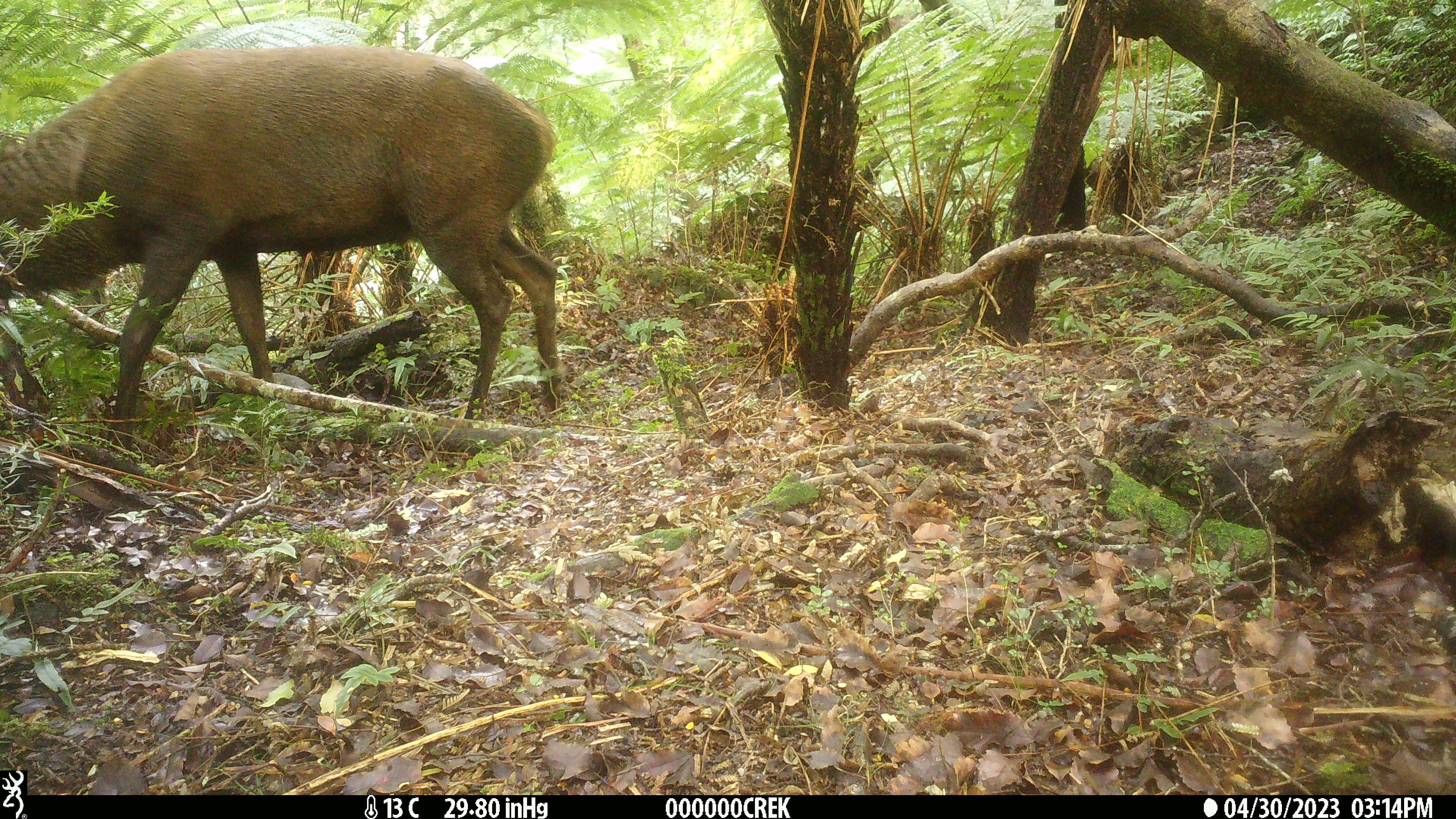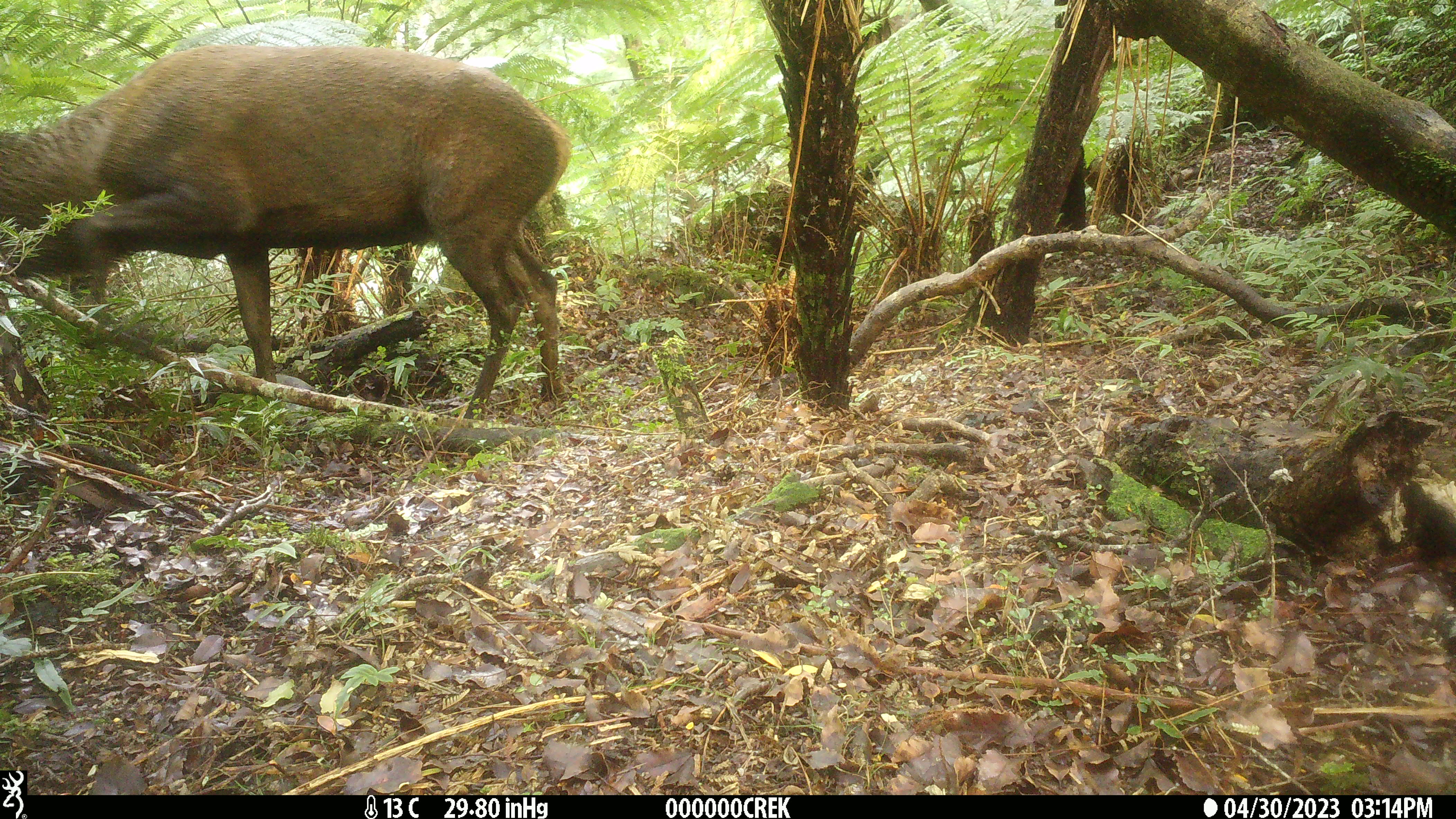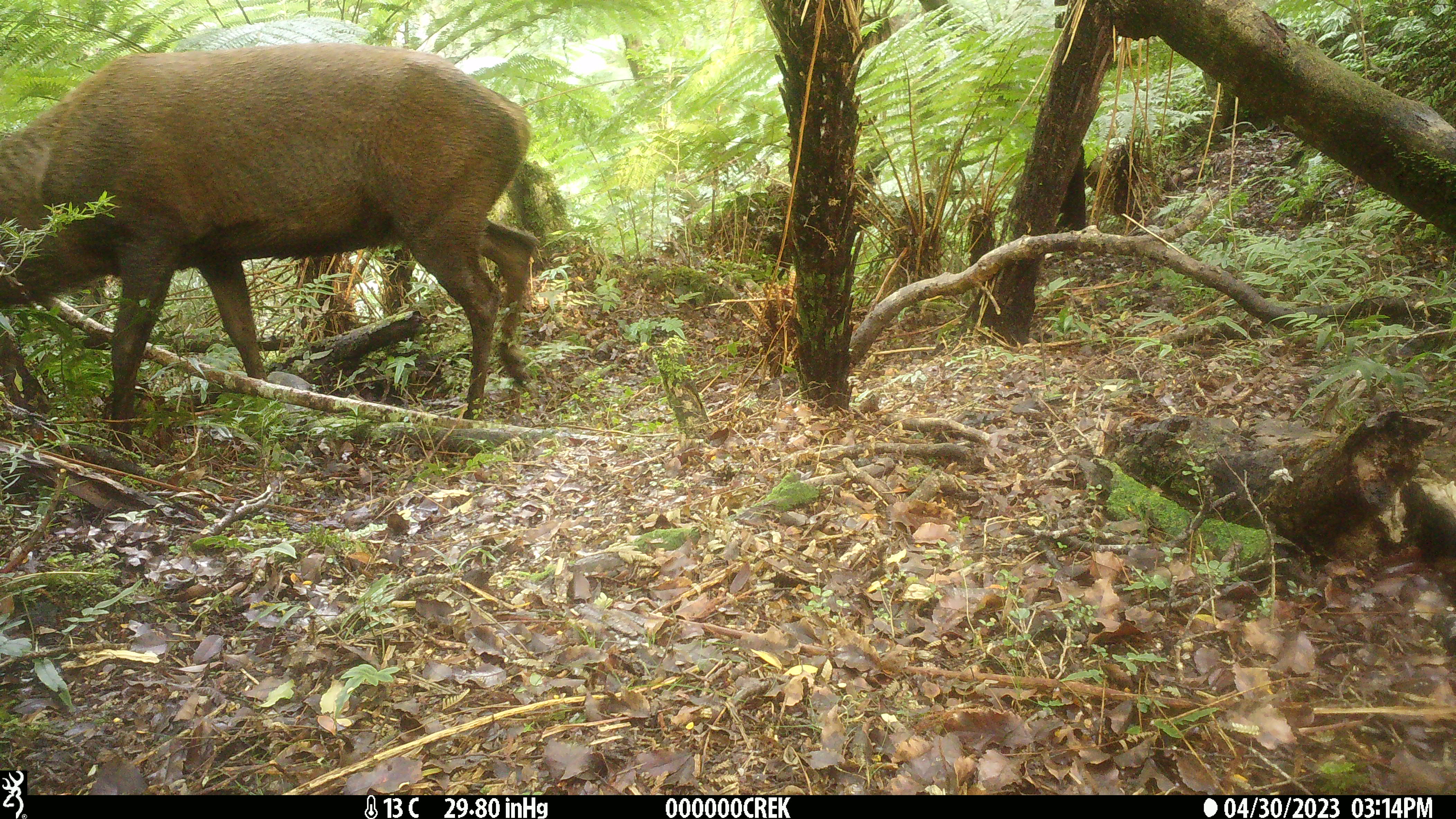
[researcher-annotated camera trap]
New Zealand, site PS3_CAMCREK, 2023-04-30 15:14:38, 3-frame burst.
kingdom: Animalia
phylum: Chordata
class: Mammalia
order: Artiodactyla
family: Cervidae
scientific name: Cervidae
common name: deer